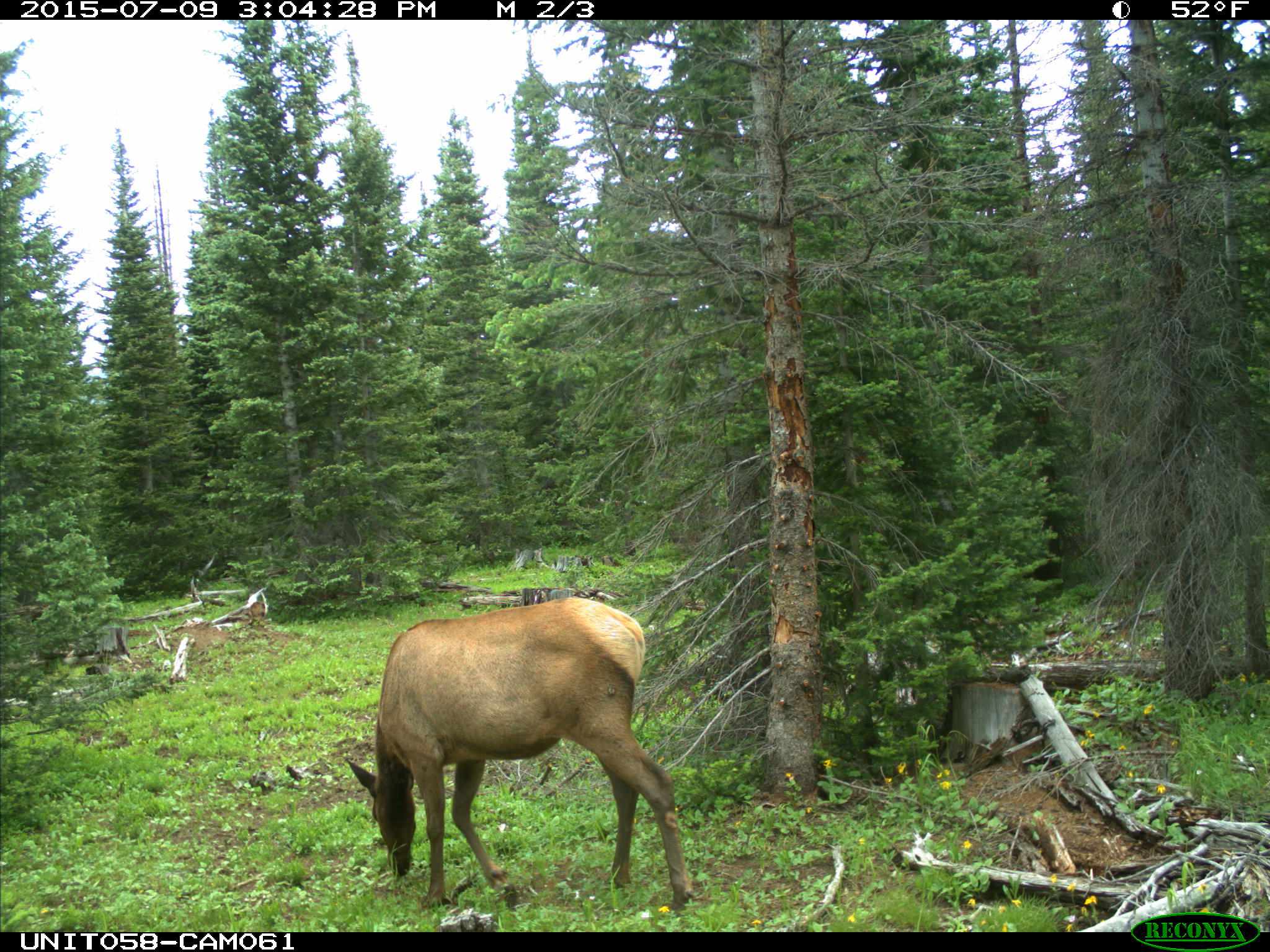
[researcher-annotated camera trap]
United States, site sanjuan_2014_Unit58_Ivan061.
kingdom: Animalia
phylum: Chordata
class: Mammalia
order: Artiodactyla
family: Cervidae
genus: Cervus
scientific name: Cervus elaphus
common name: red deer